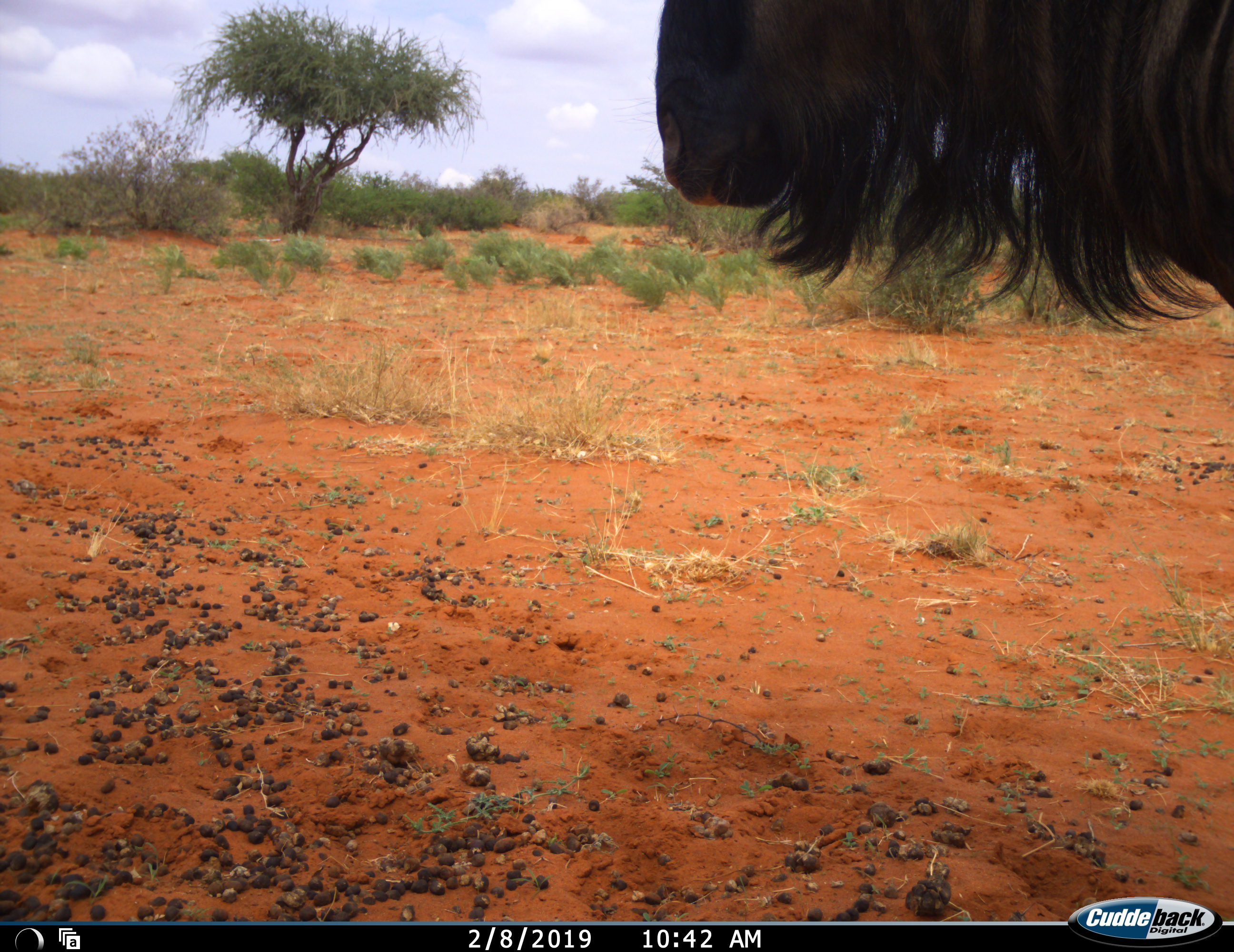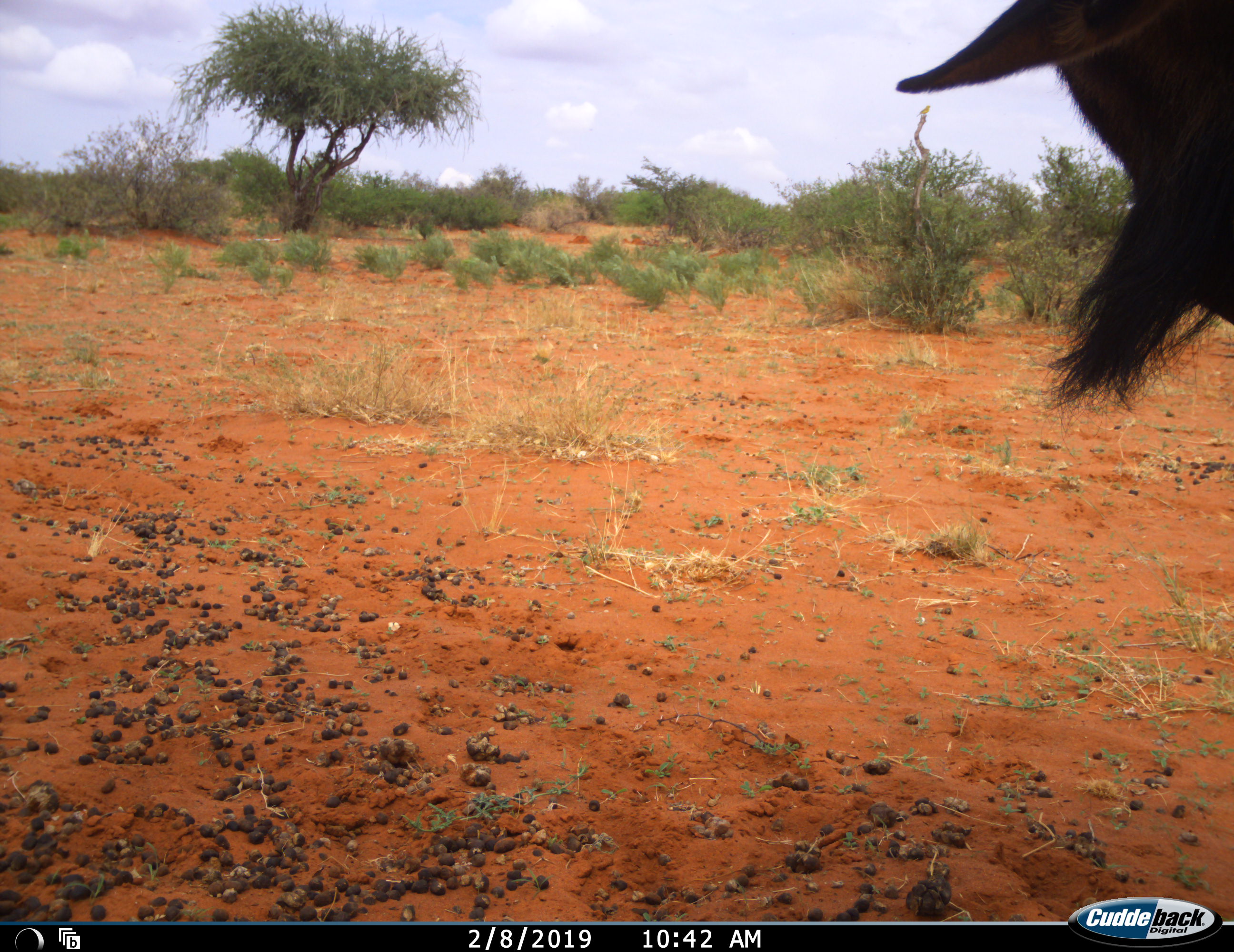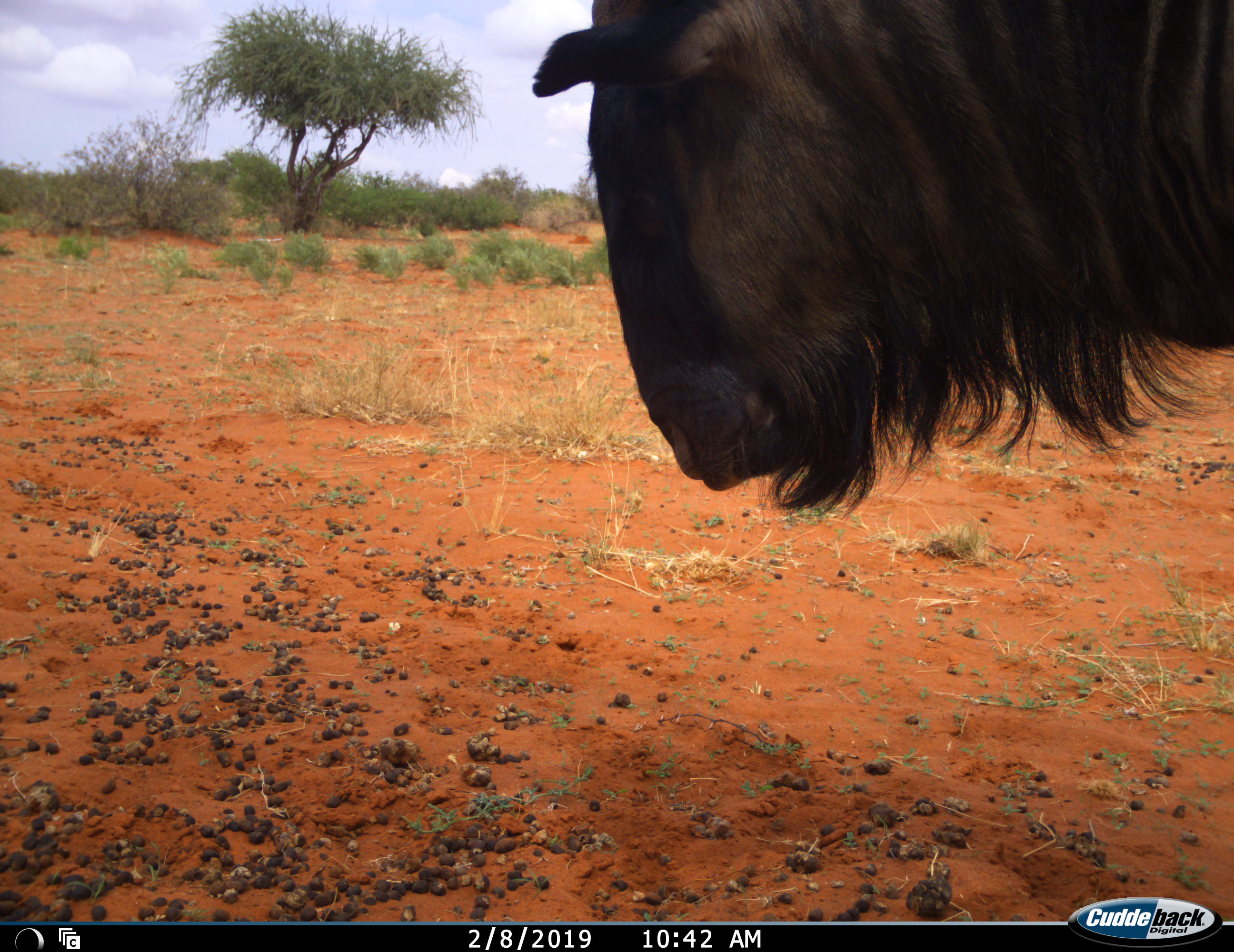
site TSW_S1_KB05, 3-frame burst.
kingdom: Animalia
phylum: Chordata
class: Mammalia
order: Artiodactyla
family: Bovidae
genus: Connochaetes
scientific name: Connochaetes taurinus taurinus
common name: blue wildebeest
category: wildebeestblue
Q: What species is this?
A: Wildebeestblue (blue wildebeest) (Connochaetes taurinus taurinus).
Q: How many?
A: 1.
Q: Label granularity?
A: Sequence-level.